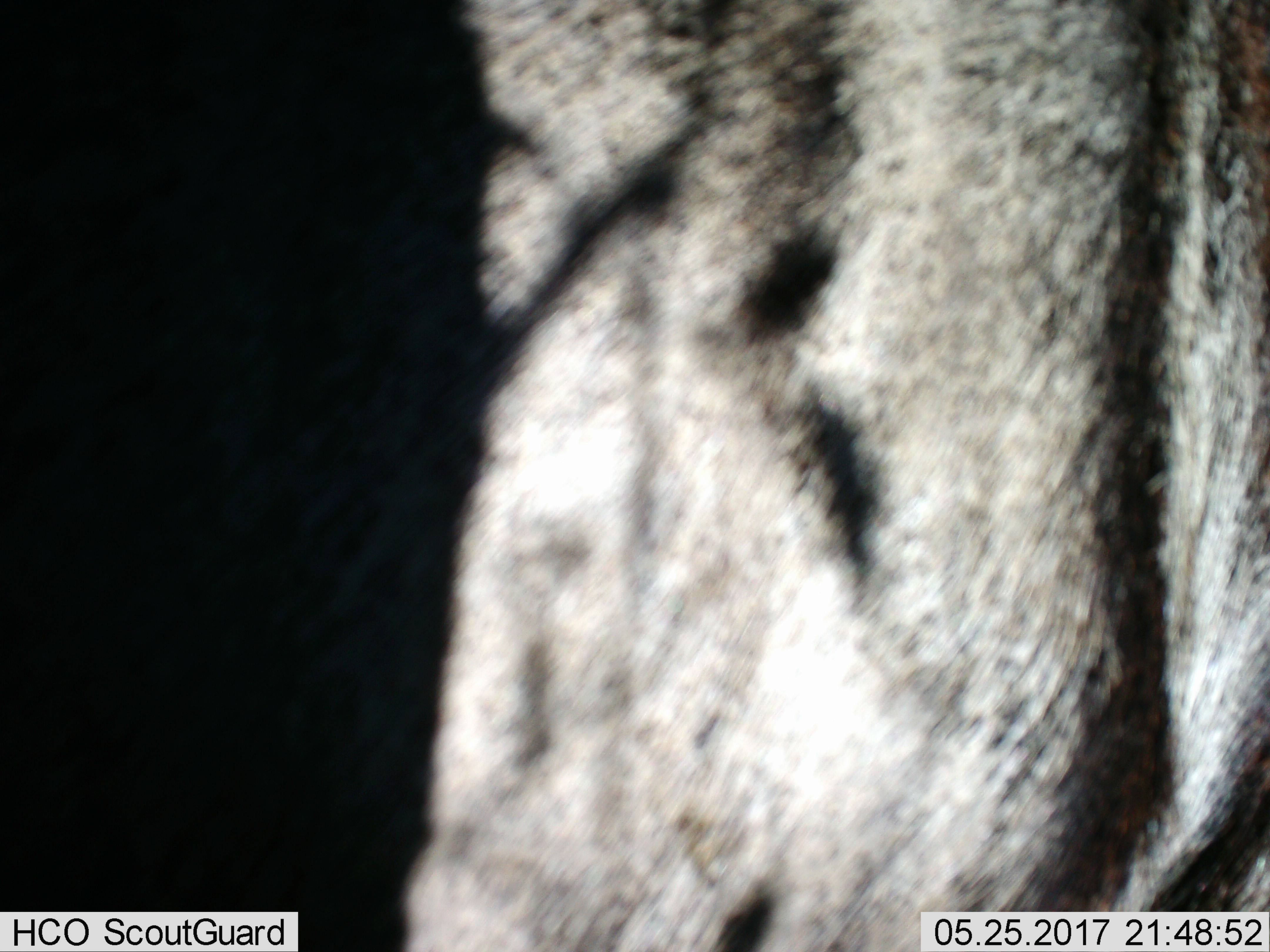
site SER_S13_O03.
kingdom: Animalia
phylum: Chordata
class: Mammalia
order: Artiodactyla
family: Bovidae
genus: Connochaetes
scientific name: Connochaetes taurinus taurinus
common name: blue wildebeest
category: wildebeestblue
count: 1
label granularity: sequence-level